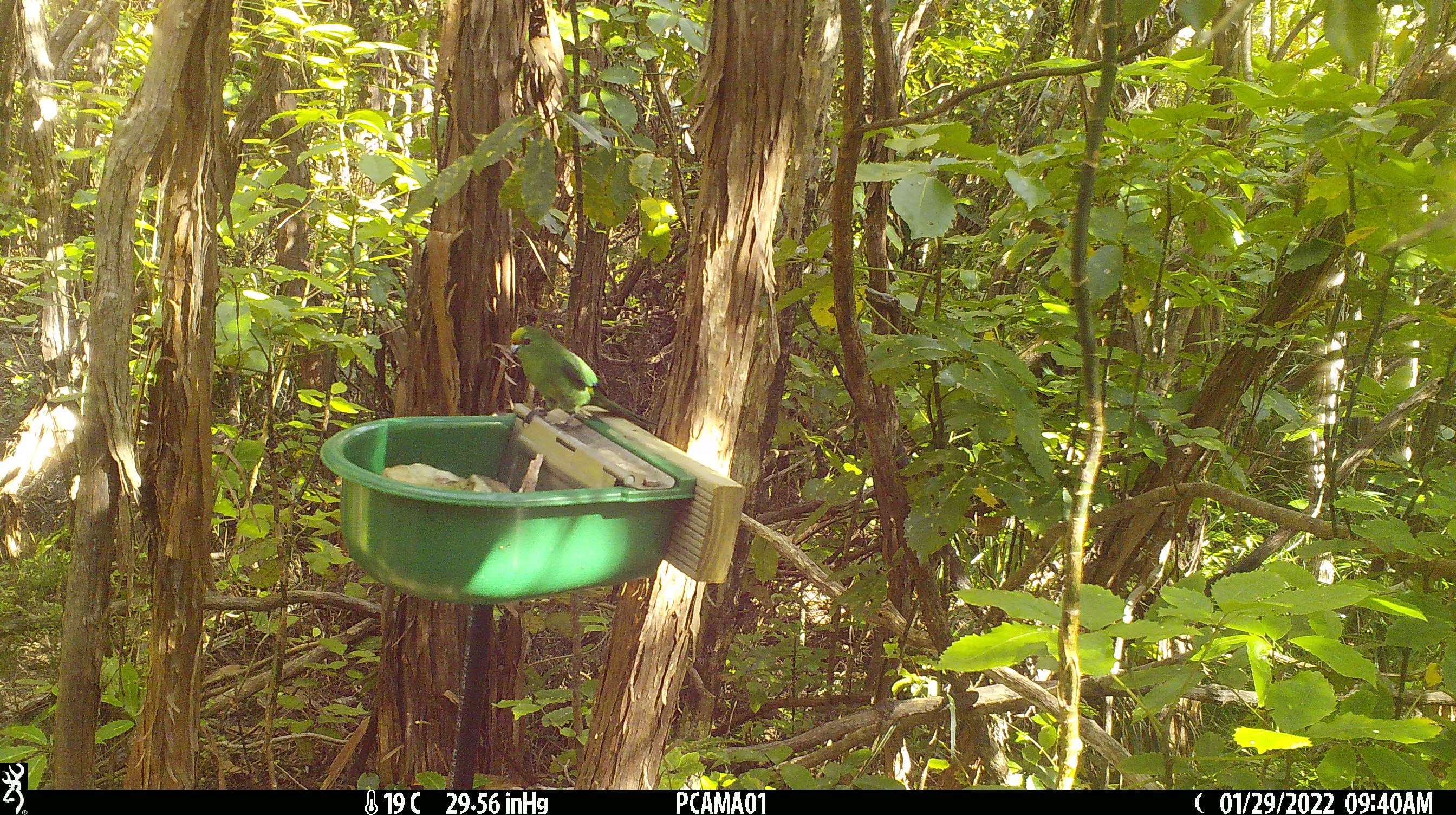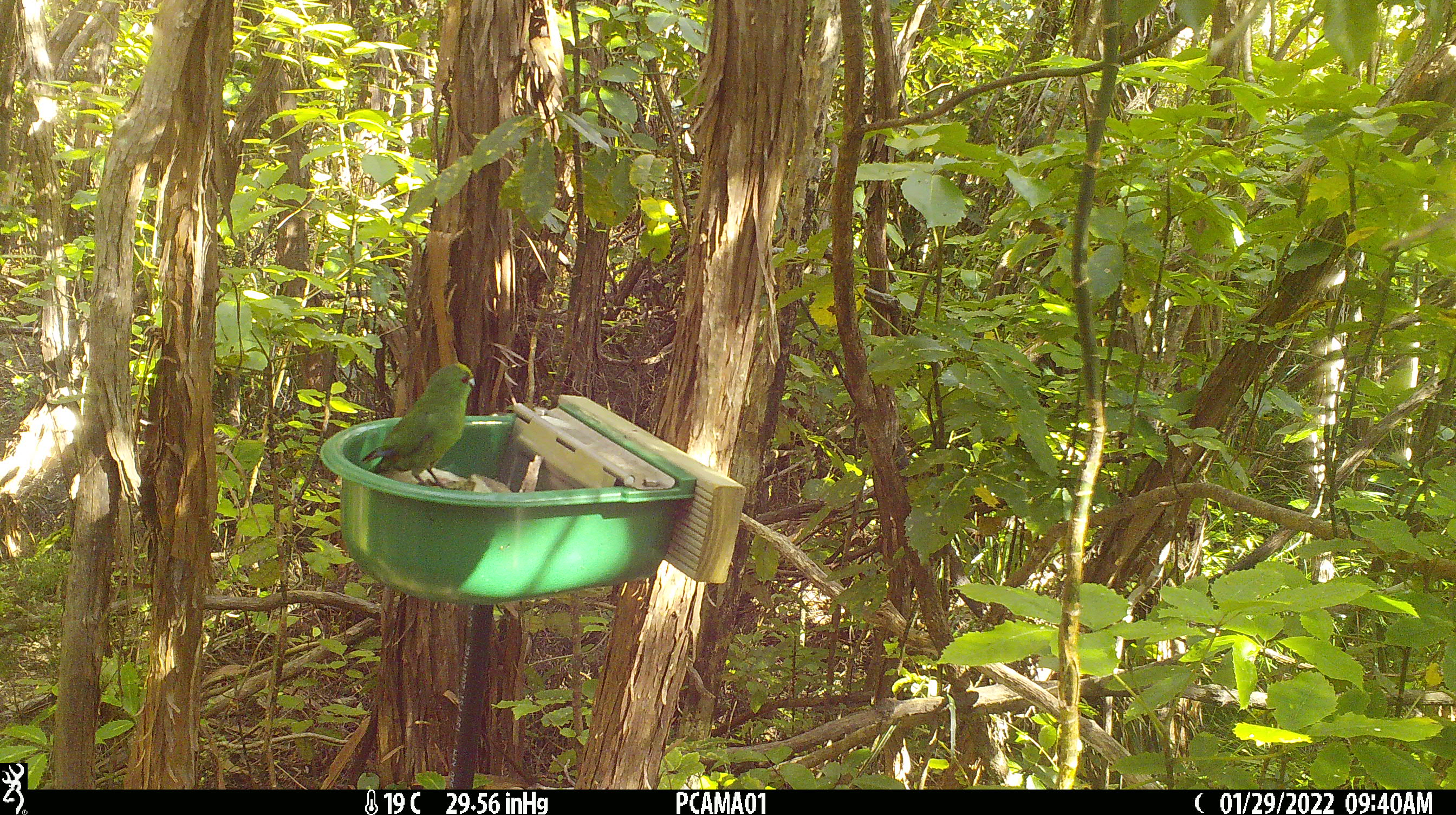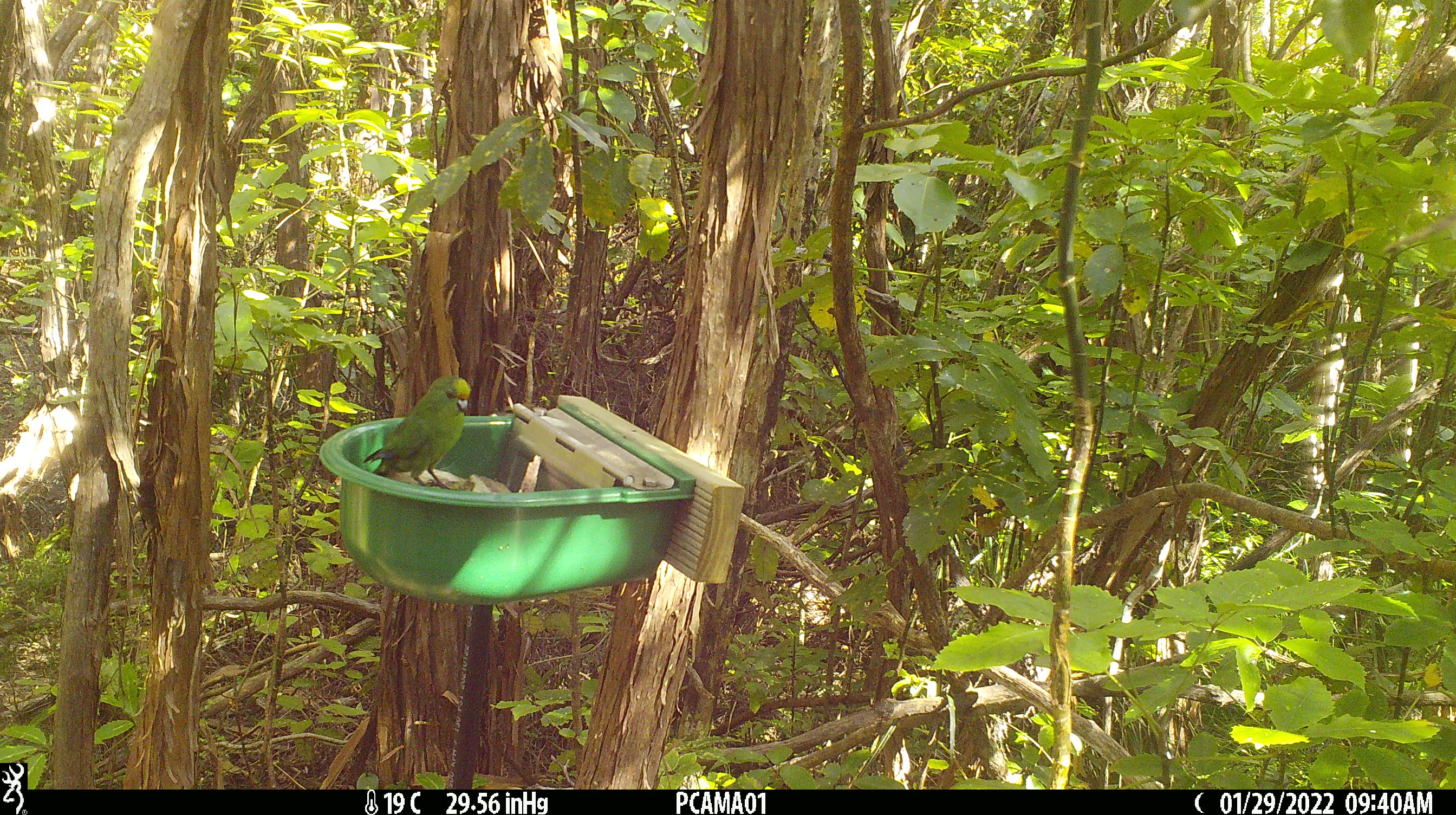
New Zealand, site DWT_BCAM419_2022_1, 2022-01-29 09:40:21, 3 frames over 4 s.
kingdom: Animalia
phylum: Chordata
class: Aves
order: Psittaciformes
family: Psittaculidae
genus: Cyanoramphus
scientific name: Cyanoramphus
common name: parakeet